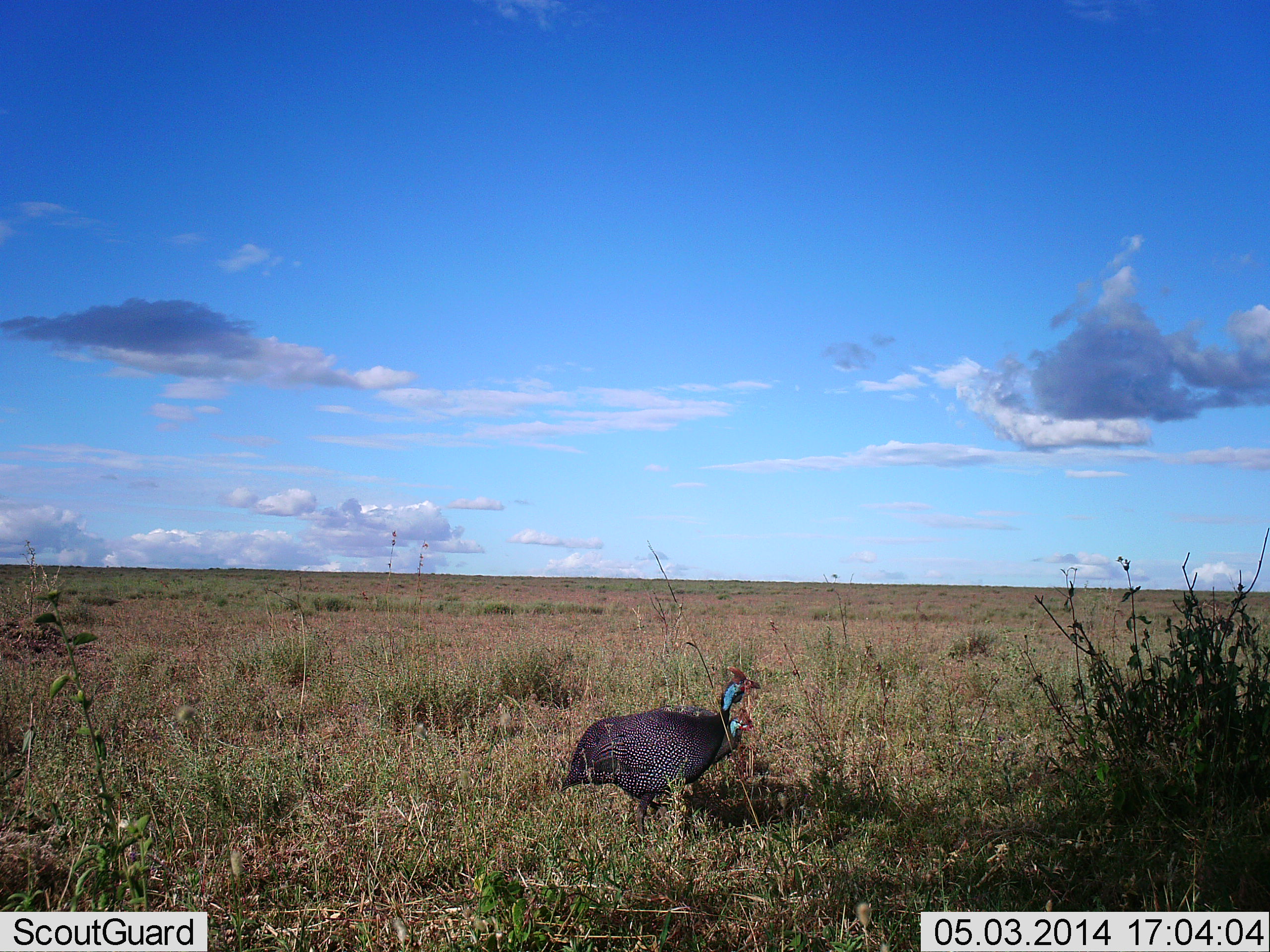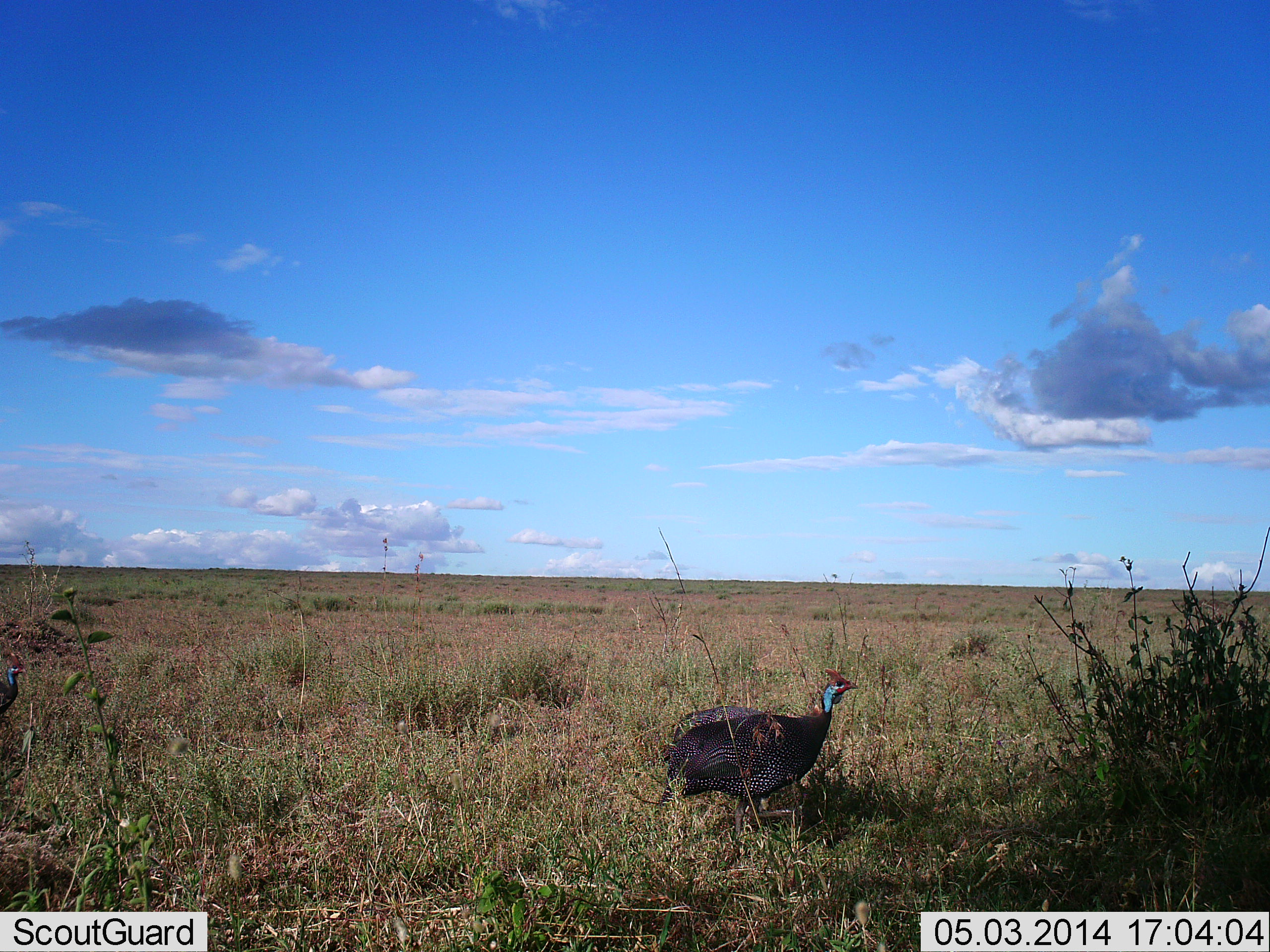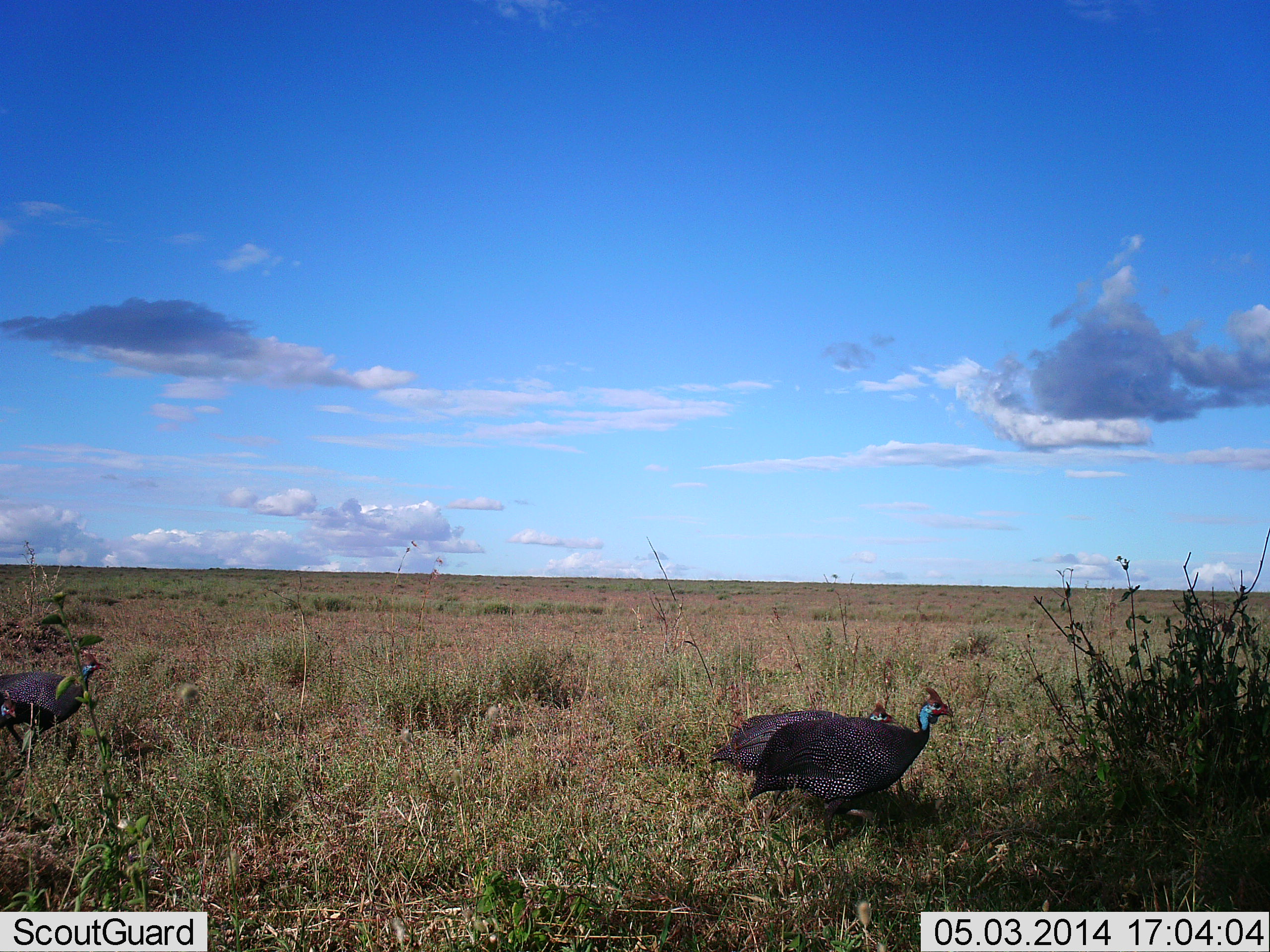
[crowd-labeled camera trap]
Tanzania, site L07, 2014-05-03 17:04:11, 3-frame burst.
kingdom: Animalia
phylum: Chordata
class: Aves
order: Galliformes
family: Numididae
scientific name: Numididae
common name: guinea fowl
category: guineafowl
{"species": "guineafowl (guinea fowl) (Numididae)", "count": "3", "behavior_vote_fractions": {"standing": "0%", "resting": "0%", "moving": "100%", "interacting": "0%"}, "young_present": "10%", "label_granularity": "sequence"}